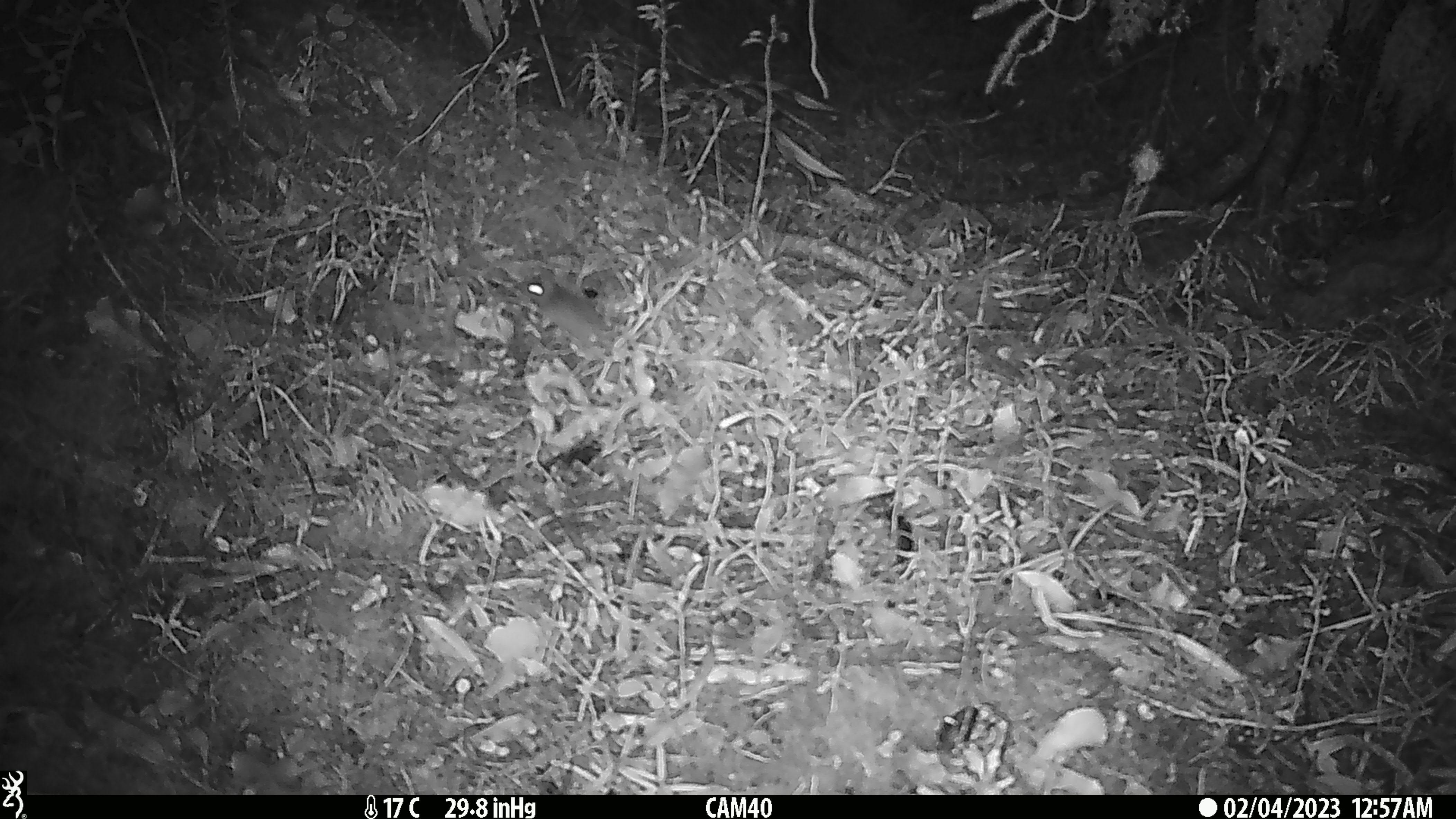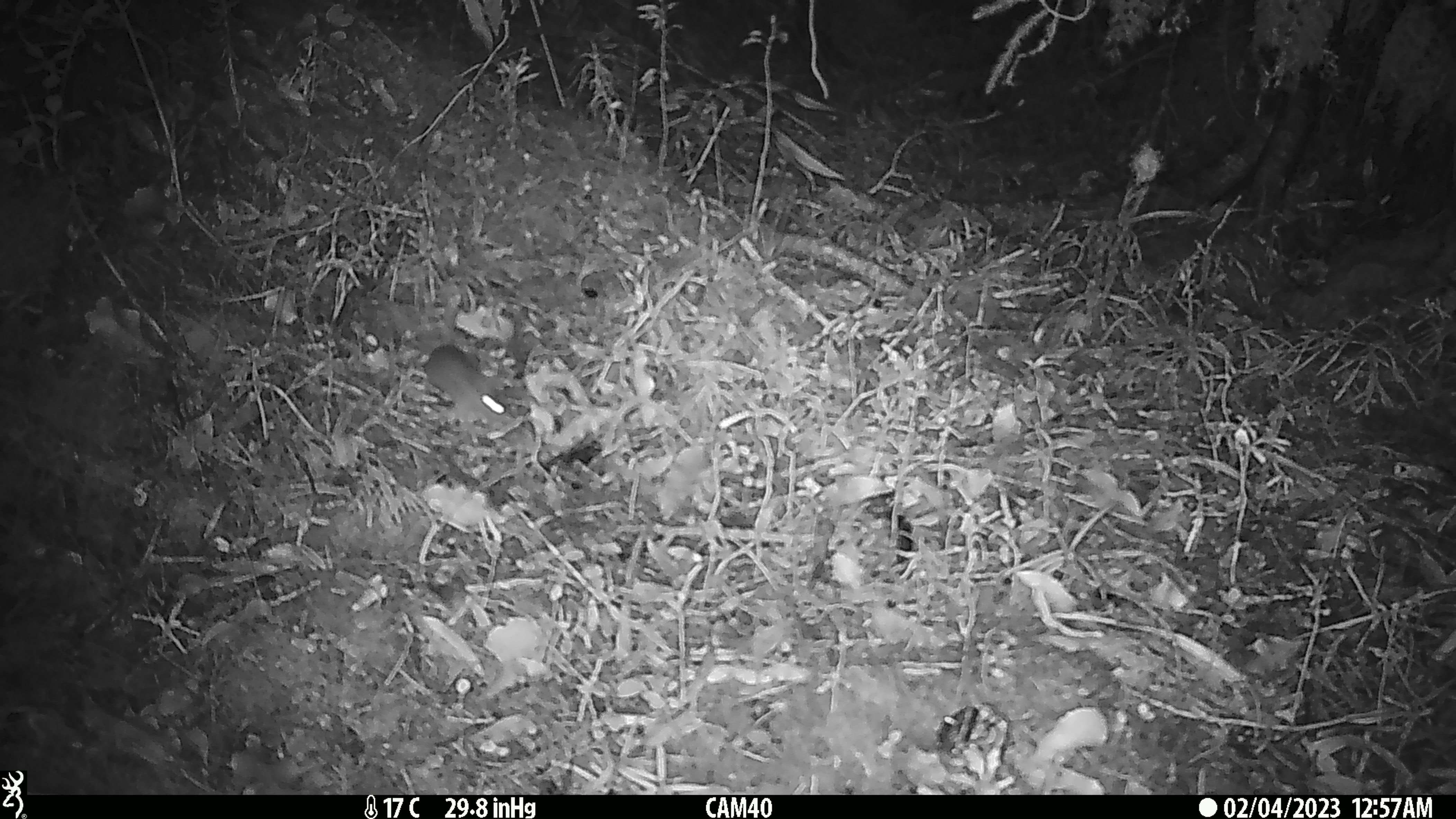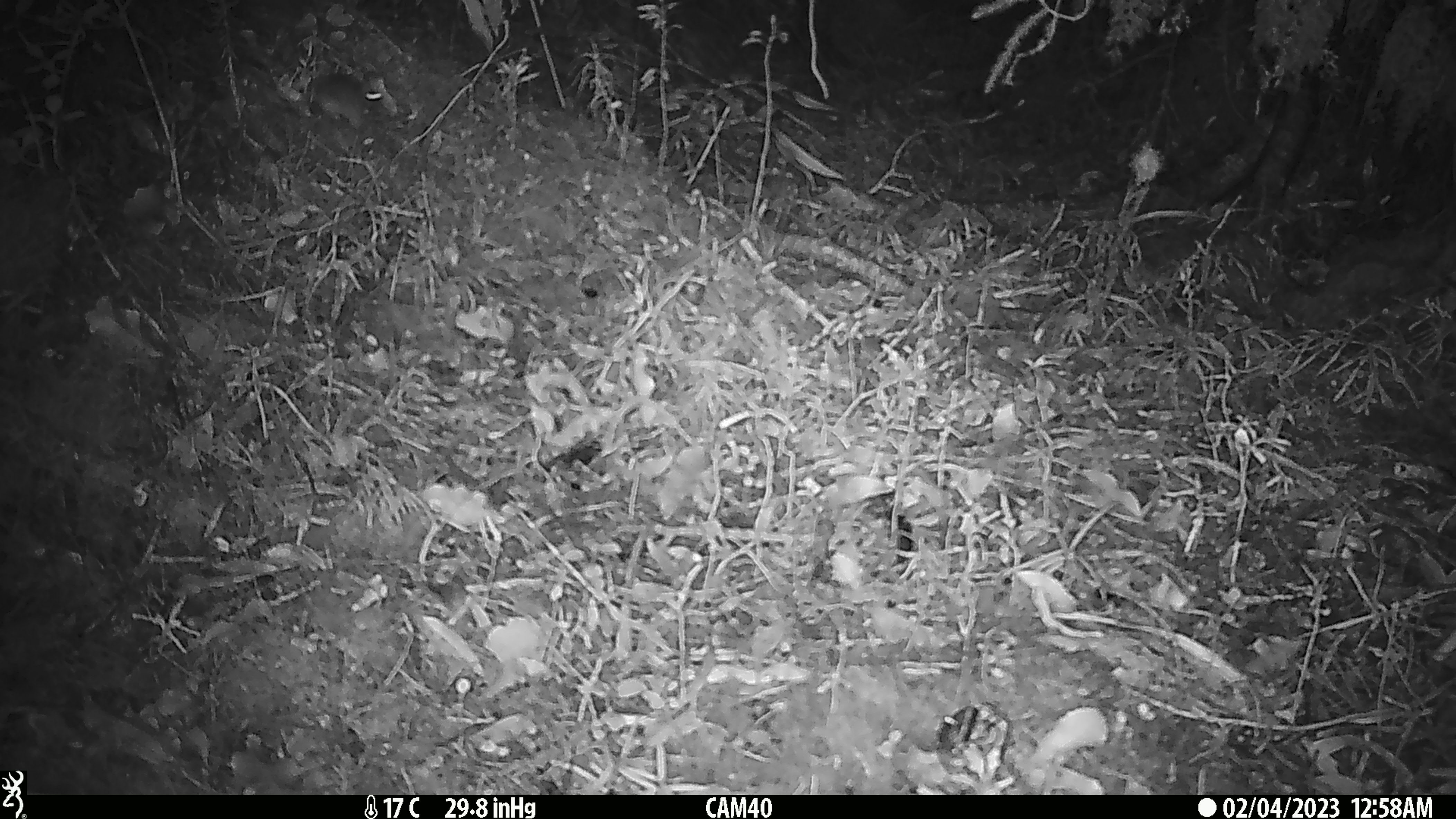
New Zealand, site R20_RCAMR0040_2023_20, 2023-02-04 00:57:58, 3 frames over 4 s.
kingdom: Animalia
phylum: Chordata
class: Mammalia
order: Rodentia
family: Muridae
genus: Mus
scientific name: Mus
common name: mouse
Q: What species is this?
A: Mouse (Mus).